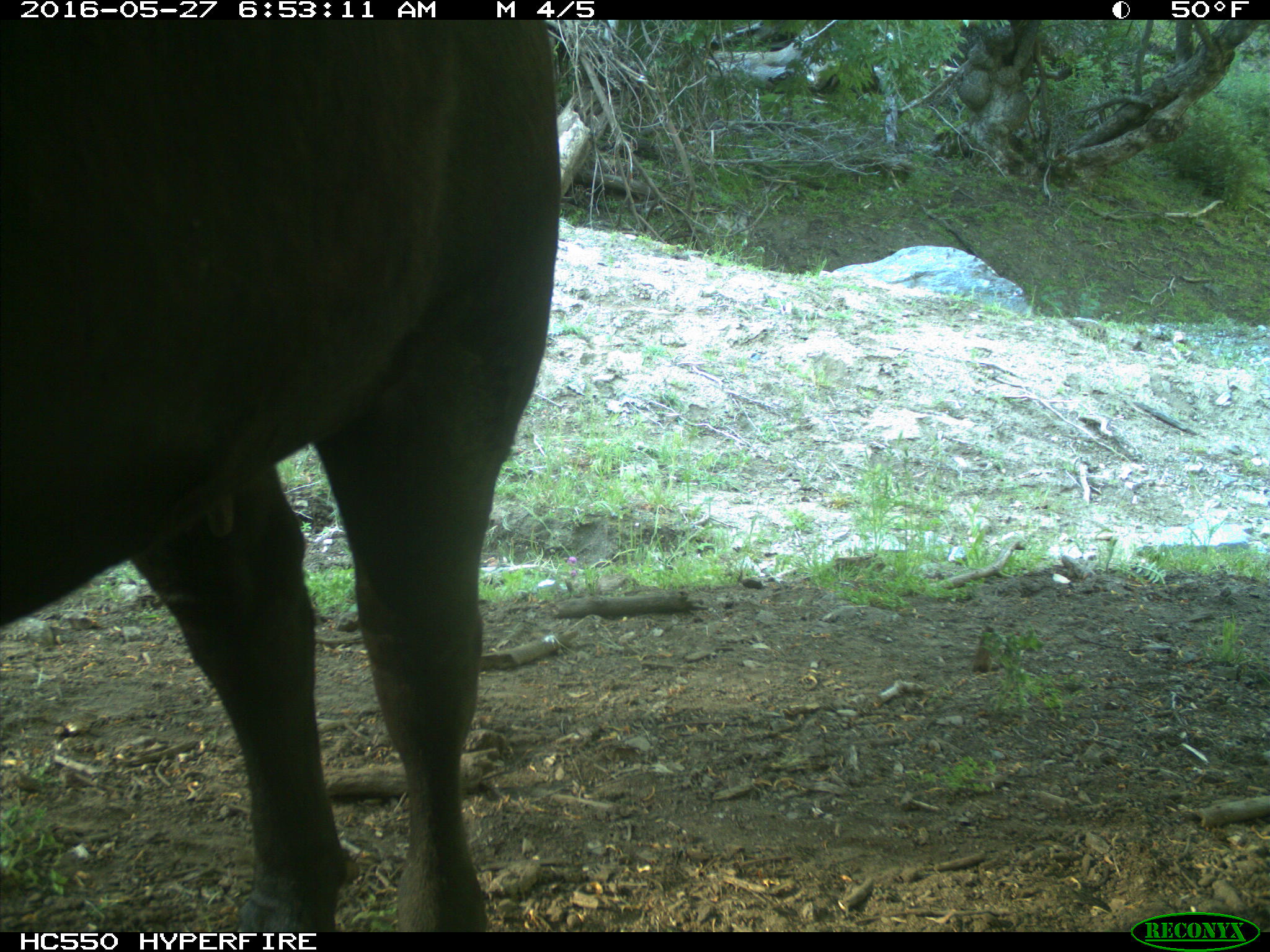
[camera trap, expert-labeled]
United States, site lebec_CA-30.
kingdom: Animalia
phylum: Chordata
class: Mammalia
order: Artiodactyla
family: Bovidae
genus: Bos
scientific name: Bos taurus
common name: domestic cow